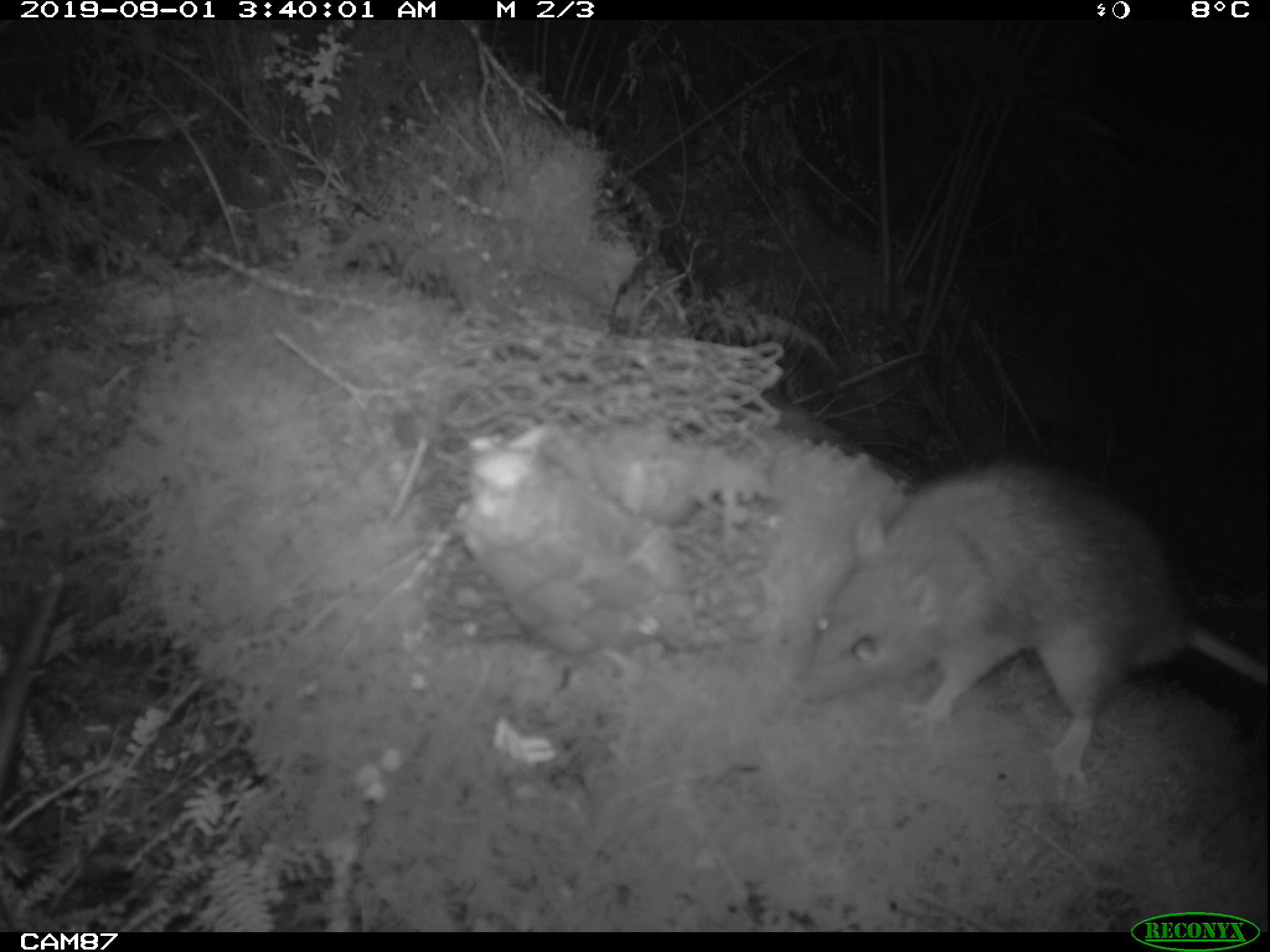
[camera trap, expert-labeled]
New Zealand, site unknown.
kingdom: Animalia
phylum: Chordata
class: Mammalia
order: Rodentia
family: Muridae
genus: Rattus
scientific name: Rattus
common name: rat